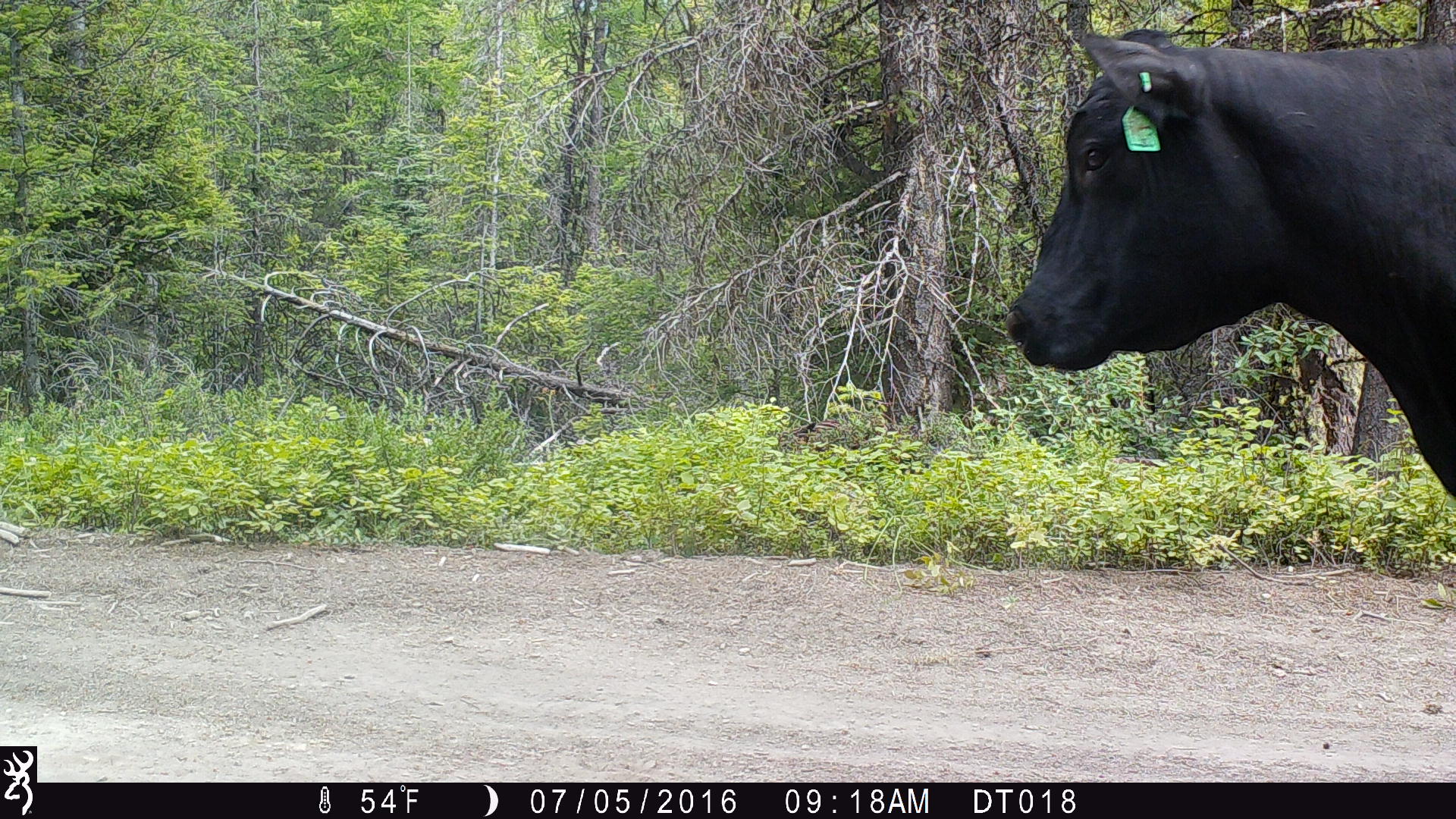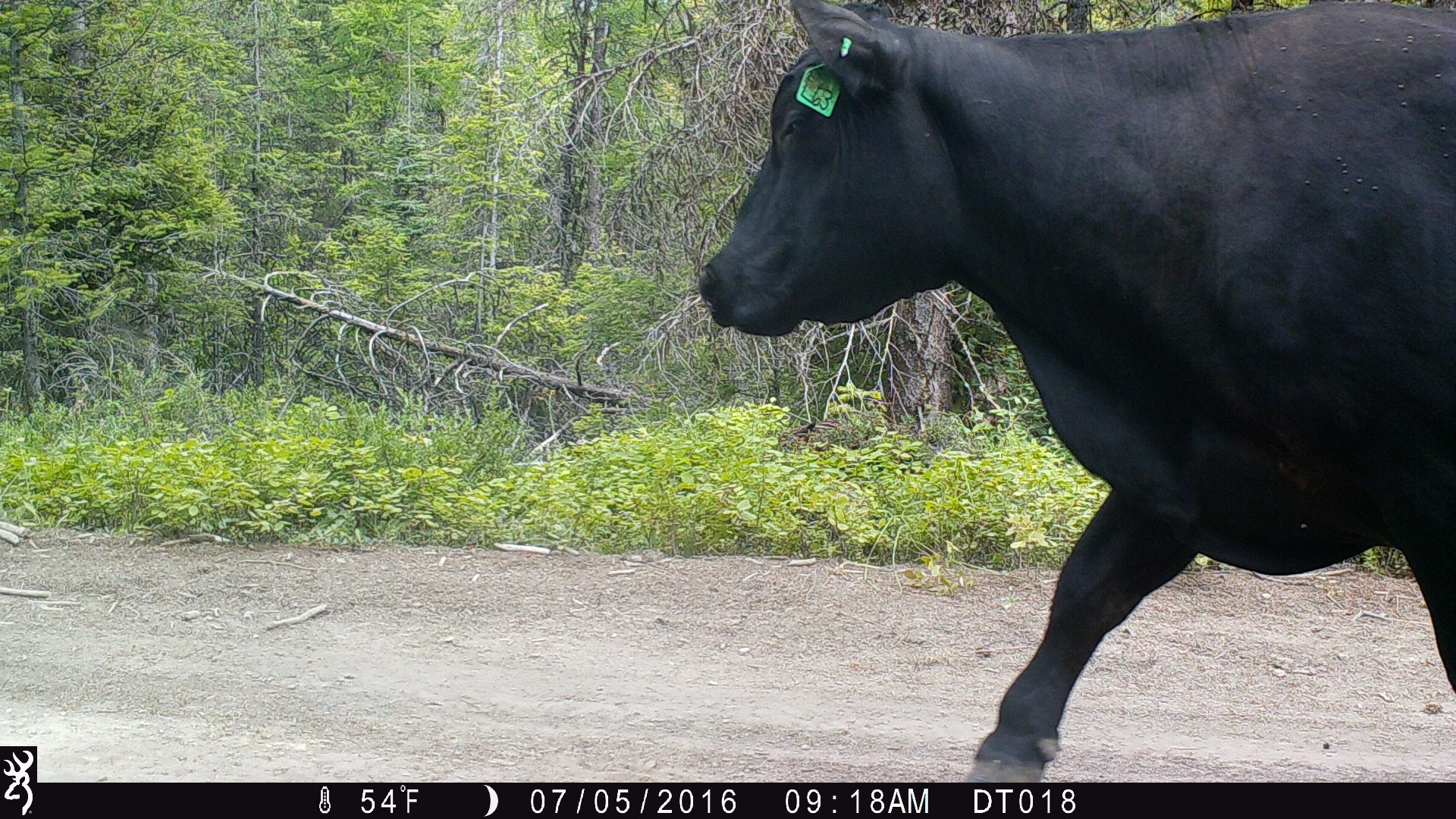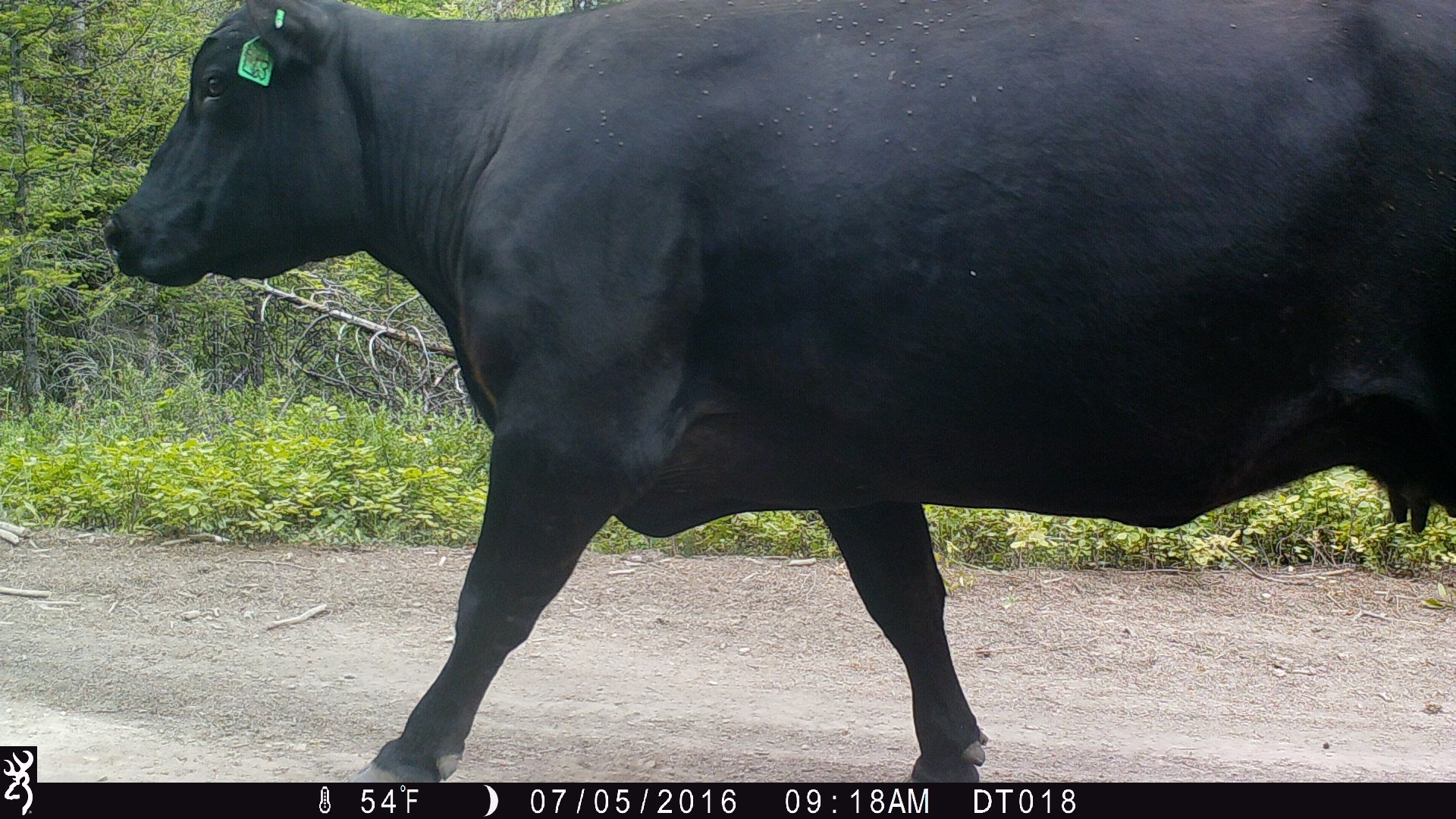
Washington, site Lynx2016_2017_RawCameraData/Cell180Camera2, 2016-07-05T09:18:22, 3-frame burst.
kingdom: Animalia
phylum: Chordata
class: Mammalia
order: Artiodactyla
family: Bovidae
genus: Bos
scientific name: Bos taurus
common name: domestic cattle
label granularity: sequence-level